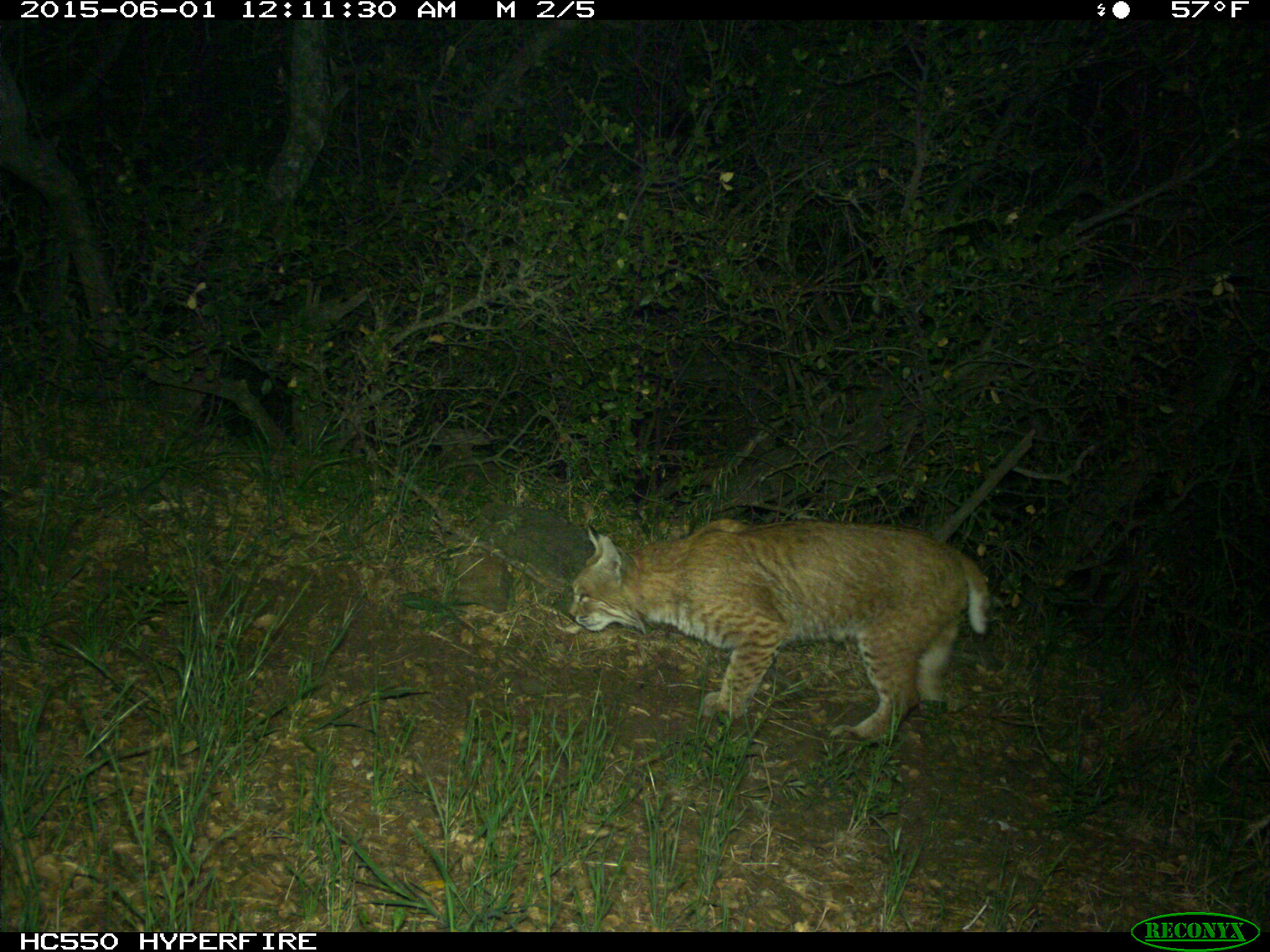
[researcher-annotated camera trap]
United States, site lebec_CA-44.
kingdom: Animalia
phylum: Chordata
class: Mammalia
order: Carnivora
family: Felidae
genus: Lynx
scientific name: Lynx rufus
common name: bobcat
Lynx rufus (bobcat).